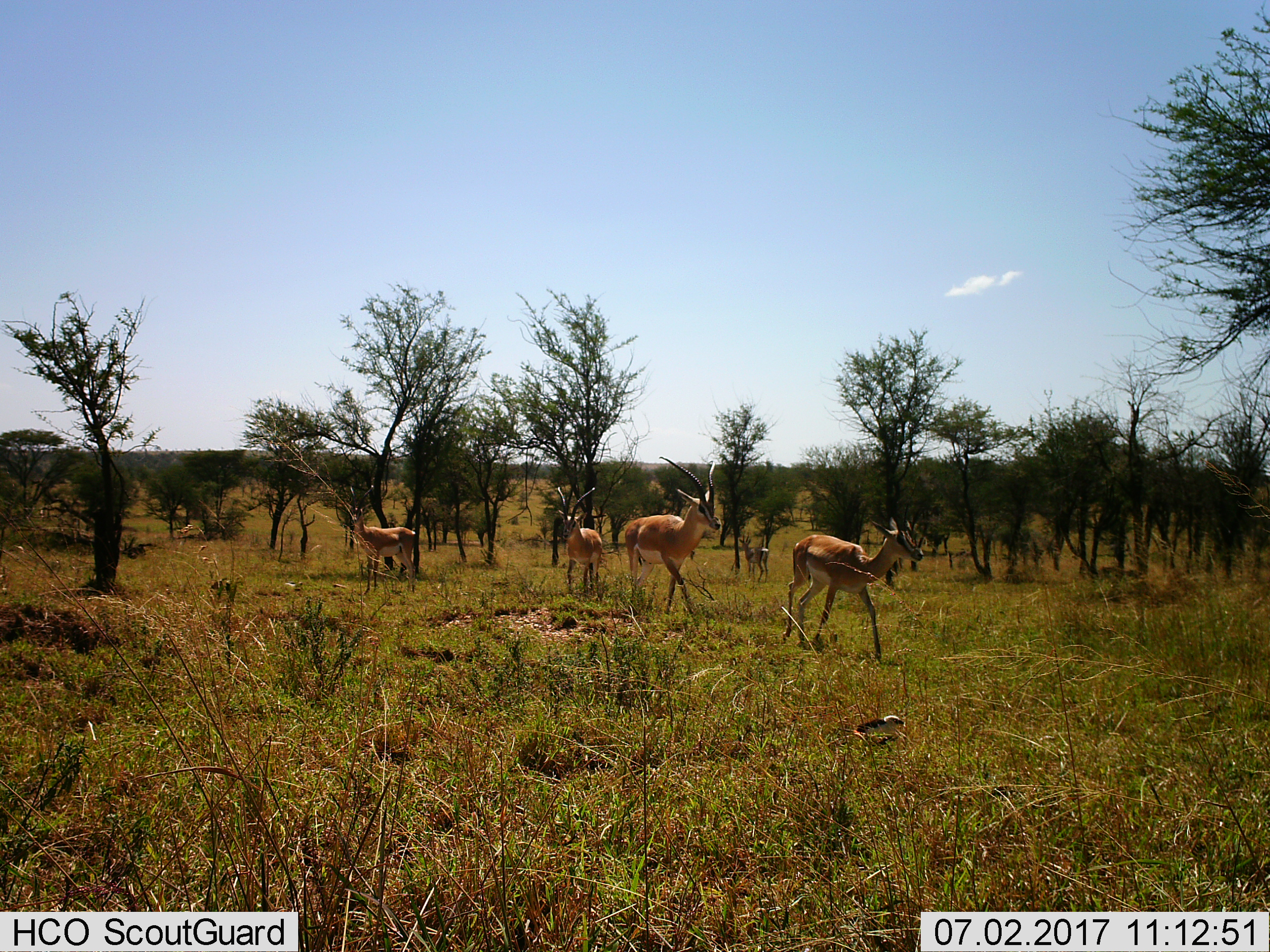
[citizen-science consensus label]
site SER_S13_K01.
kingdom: Animalia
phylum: Chordata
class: Mammalia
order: Artiodactyla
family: Bovidae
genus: Nanger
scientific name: Nanger granti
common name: grant's gazelle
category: gazellegrants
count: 5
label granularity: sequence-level